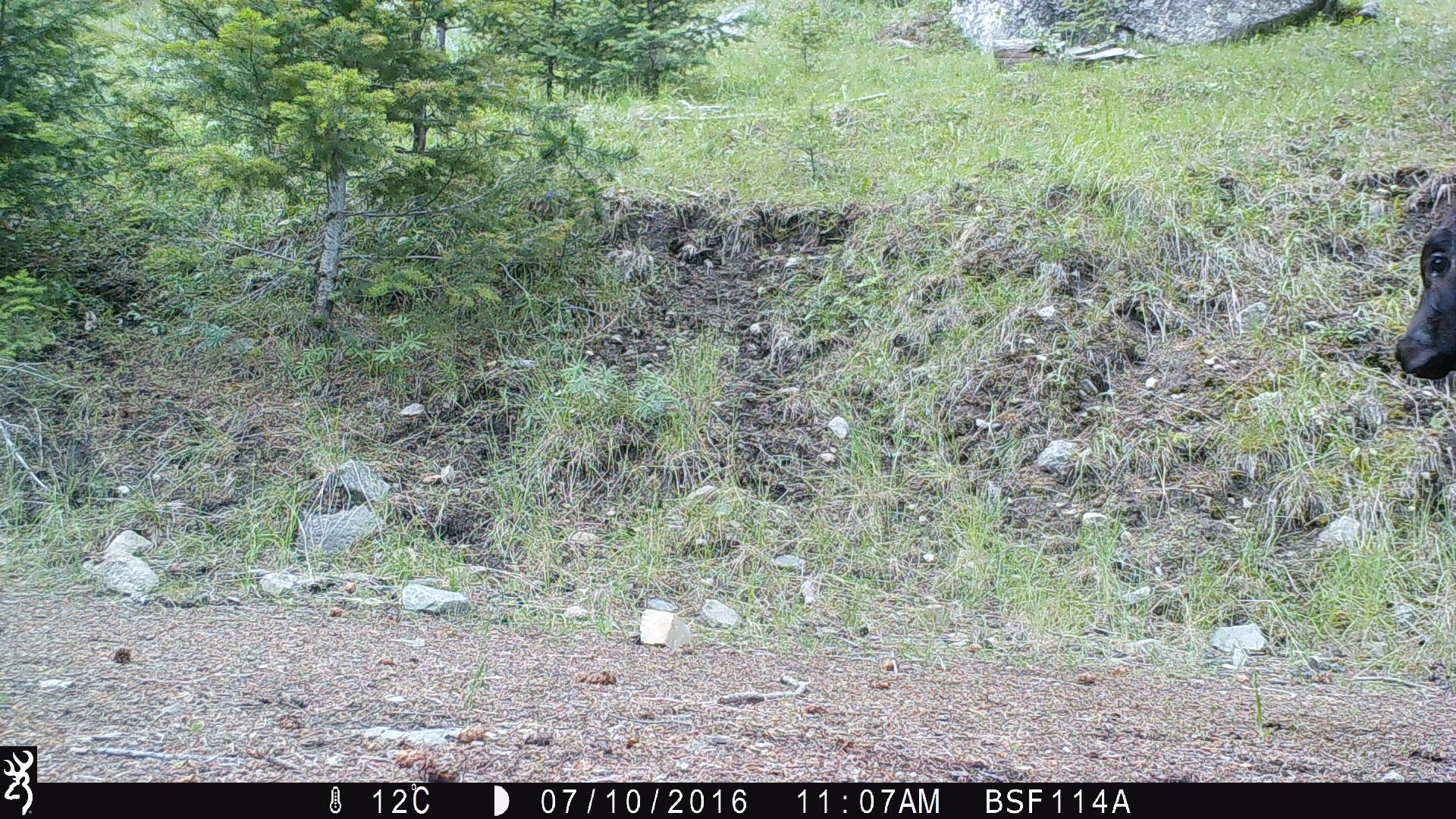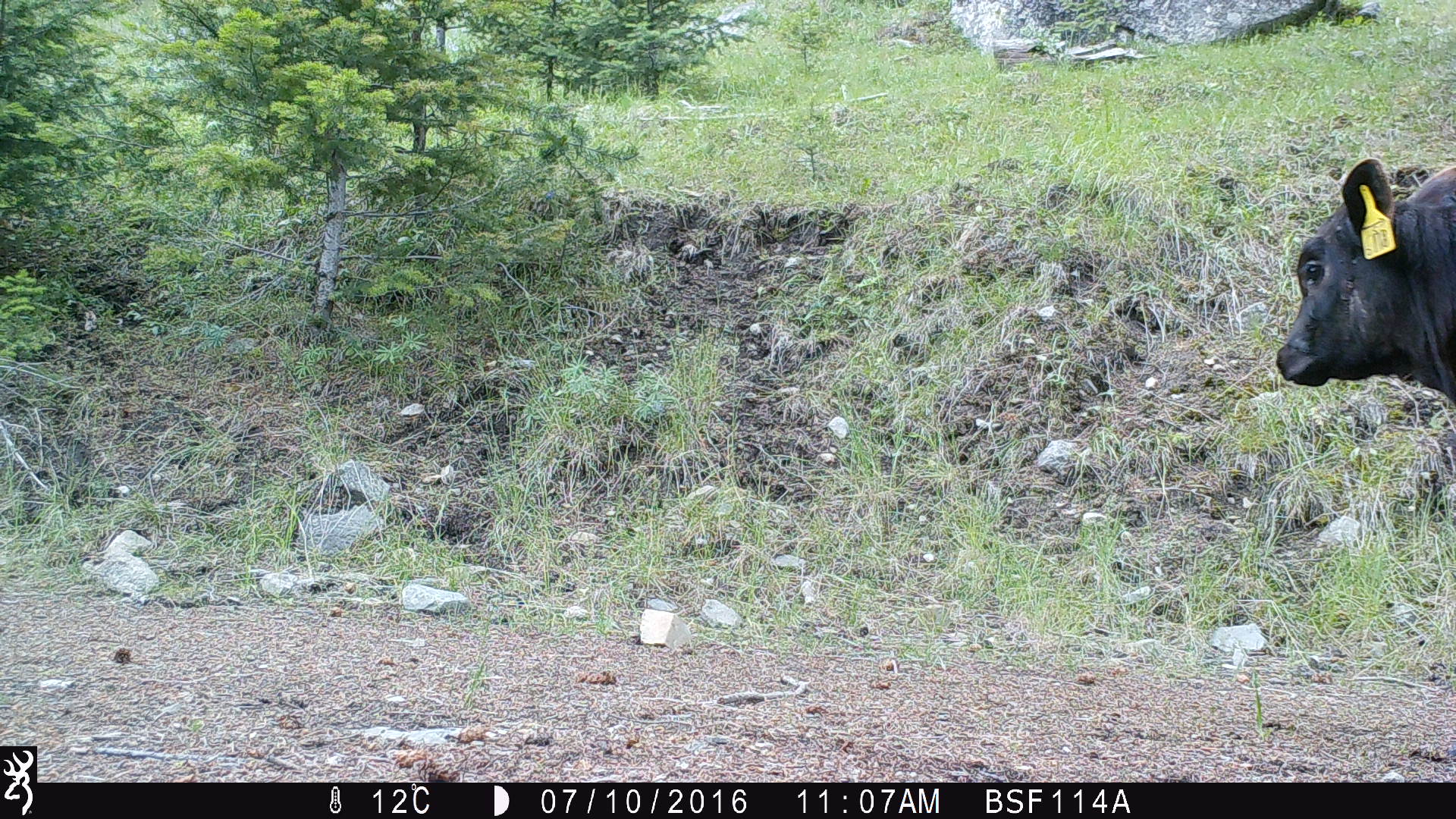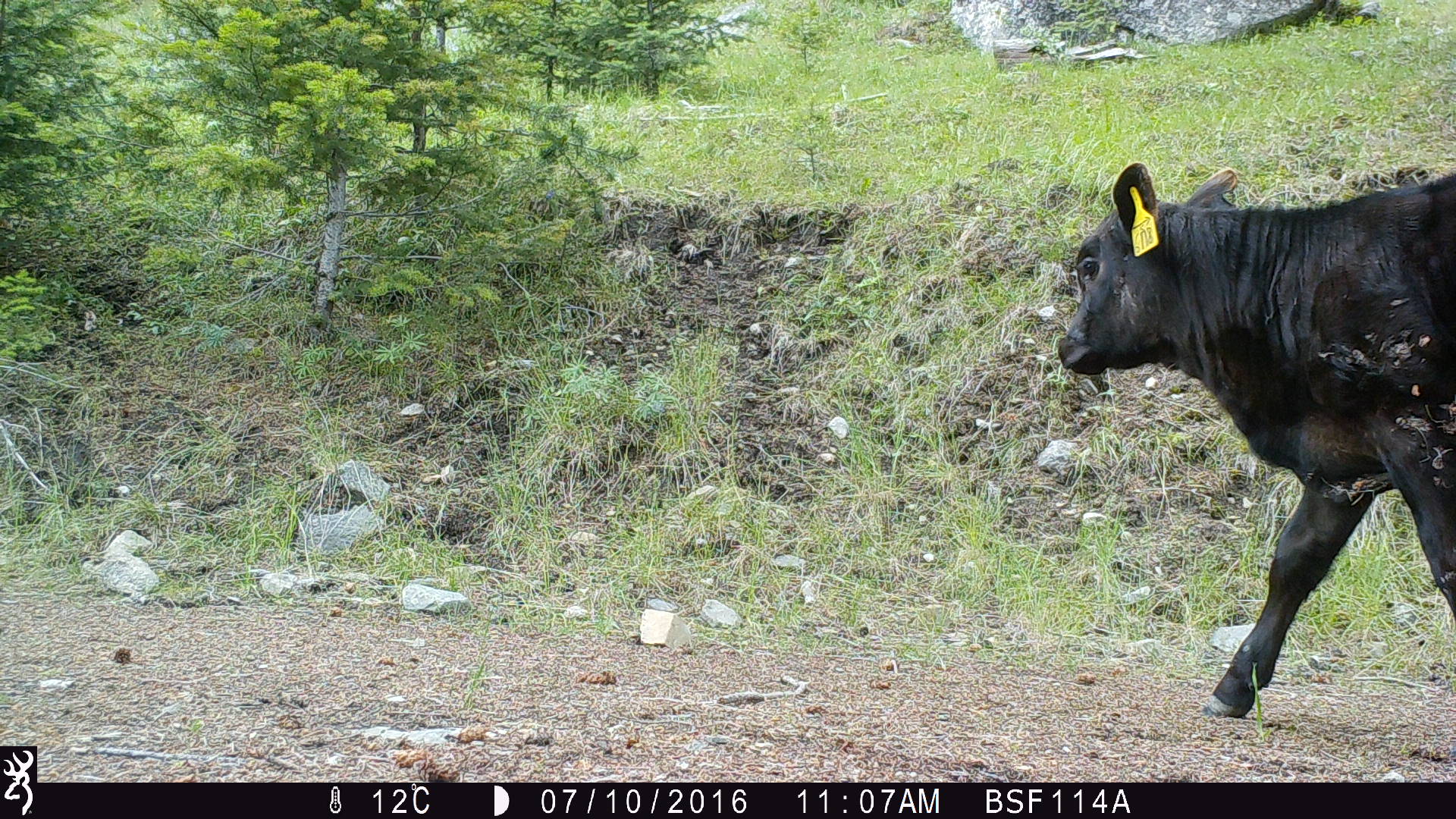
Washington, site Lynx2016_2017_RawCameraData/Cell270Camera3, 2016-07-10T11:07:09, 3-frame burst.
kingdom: Animalia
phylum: Chordata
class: Mammalia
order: Artiodactyla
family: Bovidae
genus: Bos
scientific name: Bos taurus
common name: domestic cattle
Domestic cattle (Bos taurus). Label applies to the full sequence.